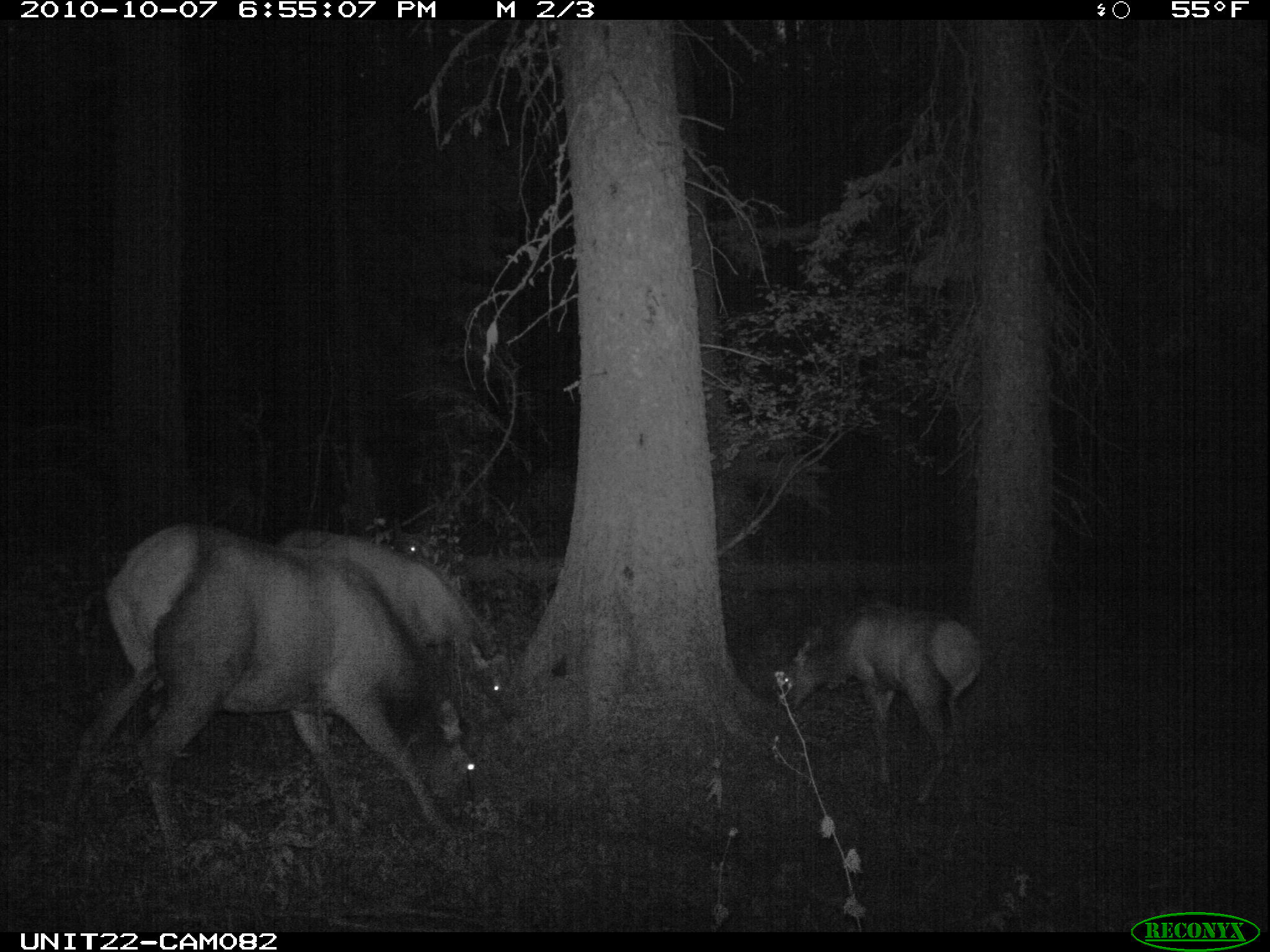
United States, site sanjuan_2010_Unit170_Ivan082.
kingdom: Animalia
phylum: Chordata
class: Mammalia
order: Artiodactyla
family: Cervidae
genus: Cervus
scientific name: Cervus elaphus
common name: red deer